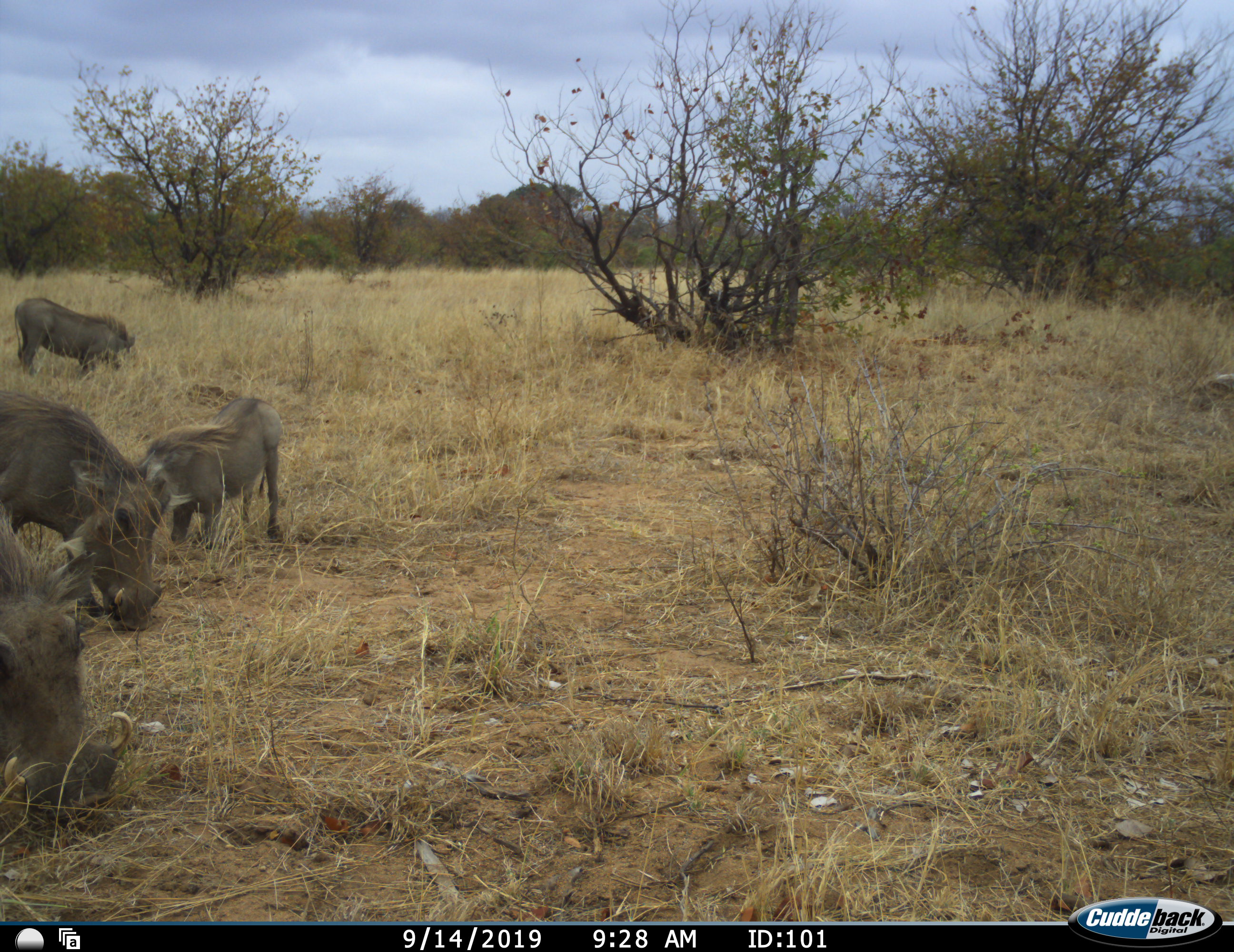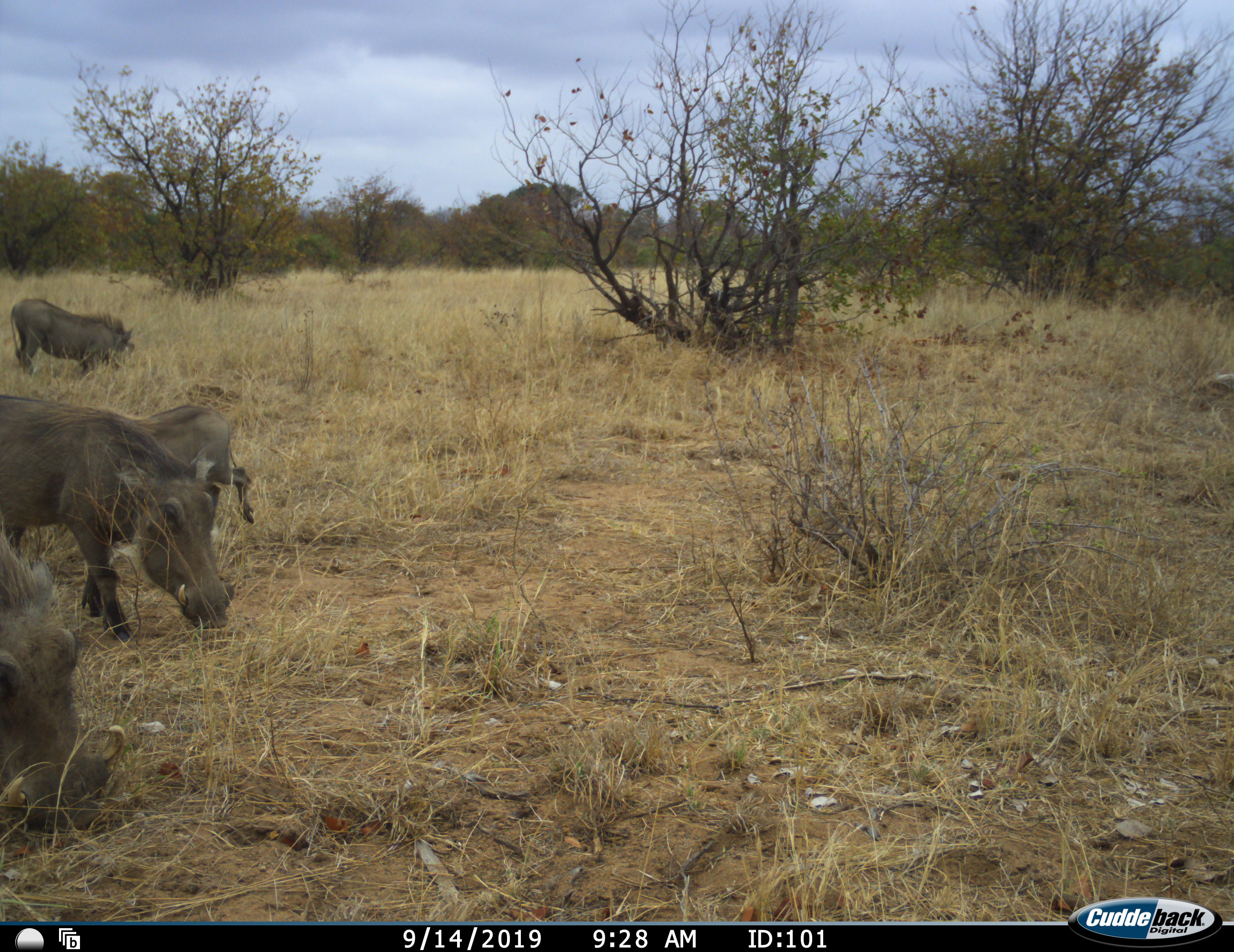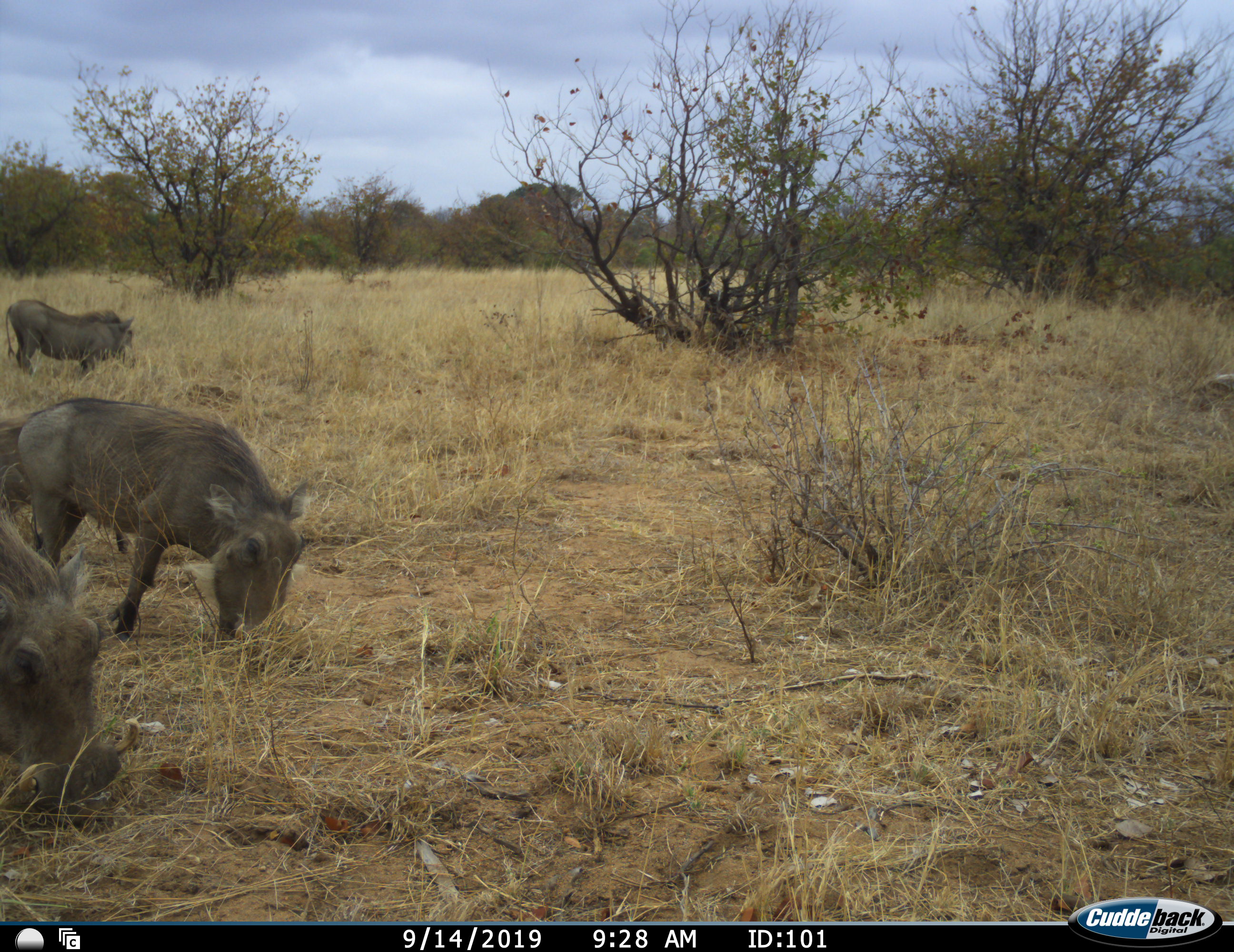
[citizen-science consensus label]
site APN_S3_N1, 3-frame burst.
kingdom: Animalia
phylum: Chordata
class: Mammalia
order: Artiodactyla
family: Suidae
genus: Phacochoerus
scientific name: Phacochoerus africanus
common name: warthog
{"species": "warthog (Phacochoerus africanus)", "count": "4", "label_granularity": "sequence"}